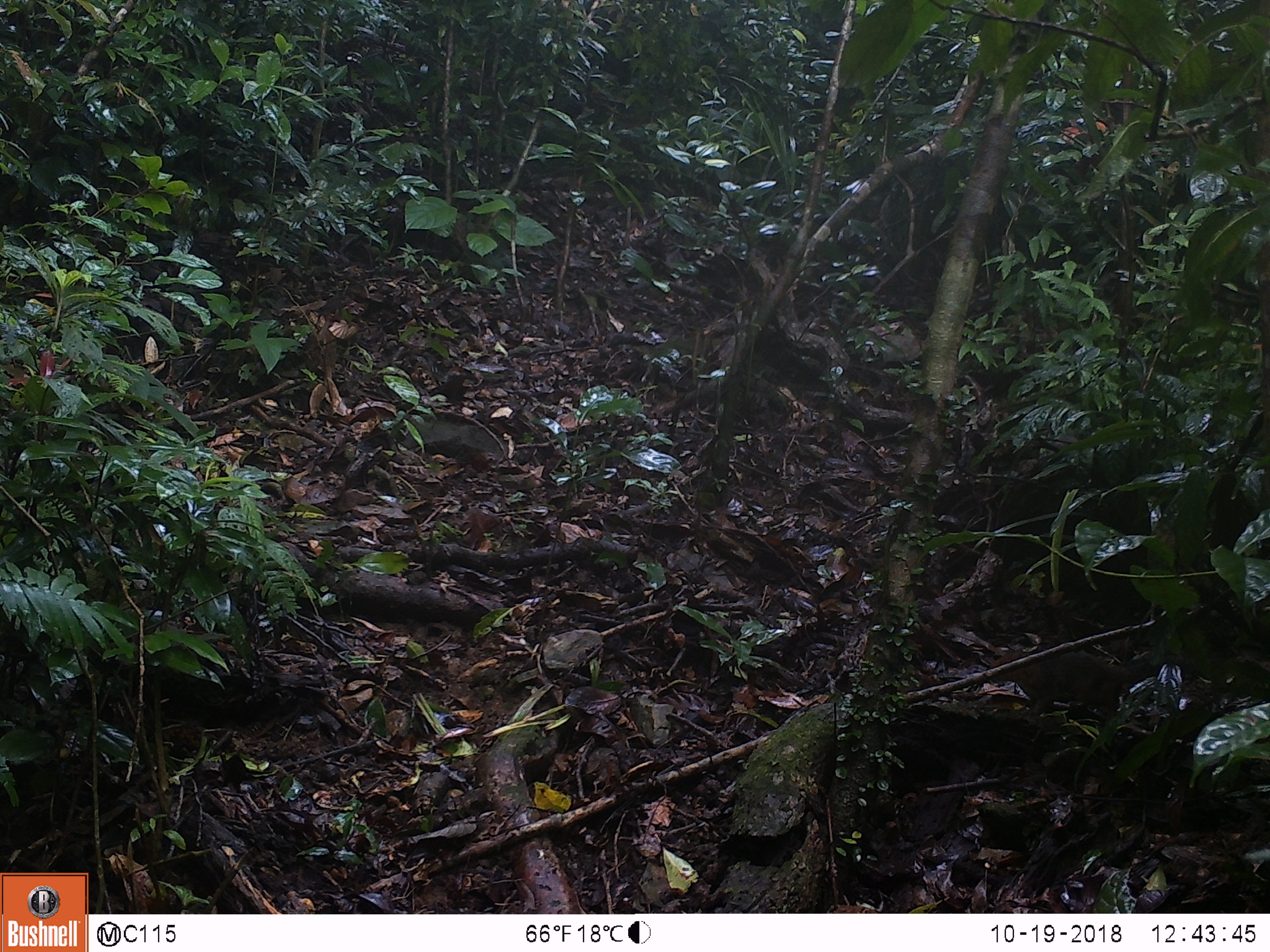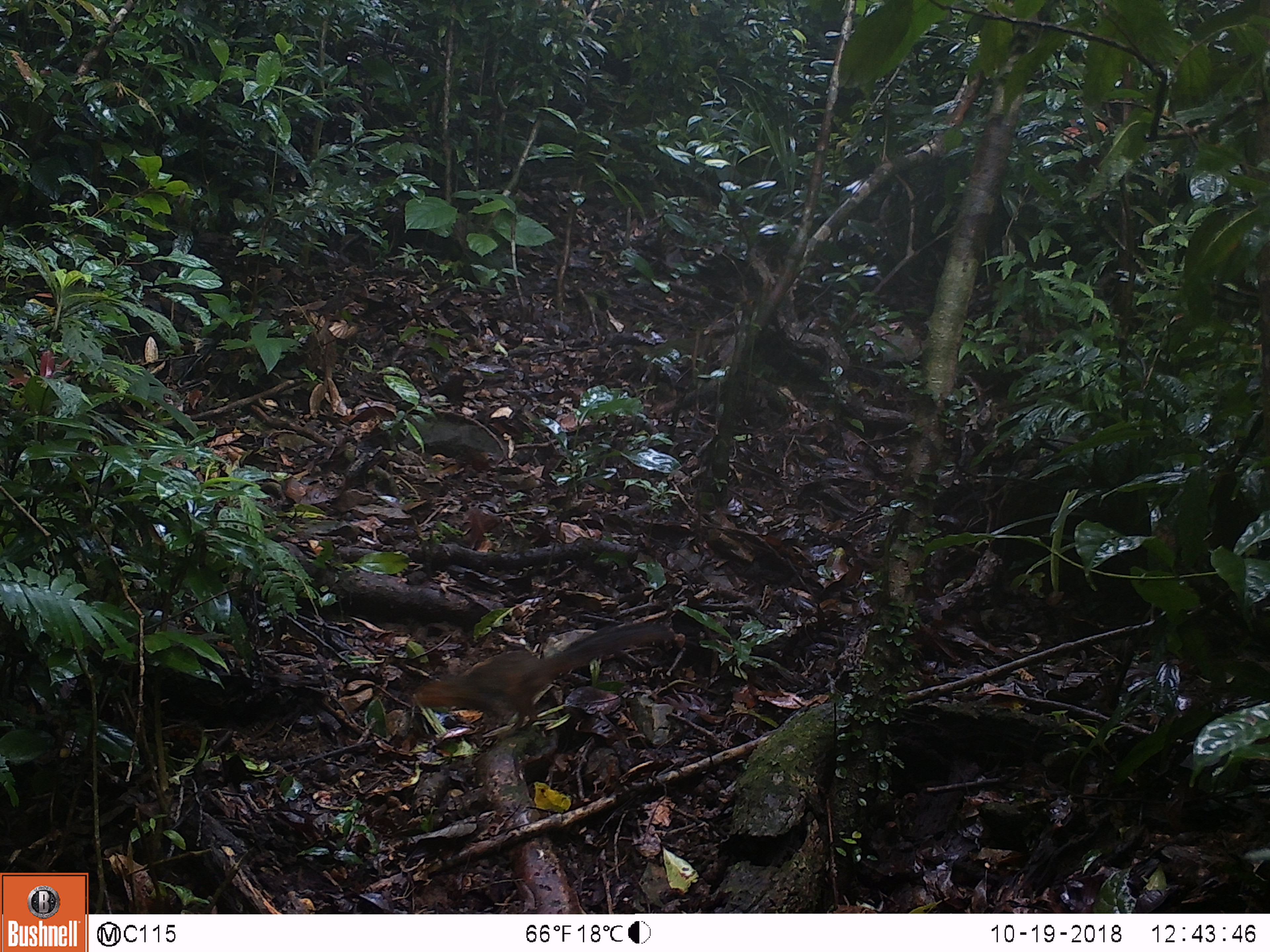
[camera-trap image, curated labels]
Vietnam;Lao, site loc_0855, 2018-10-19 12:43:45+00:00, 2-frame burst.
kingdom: Animalia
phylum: Chordata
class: Mammalia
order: Rodentia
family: Sciuridae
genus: Dremomys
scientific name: Dremomys rufigenis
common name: red-cheeked squirrel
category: red cheeked squirrel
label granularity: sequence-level